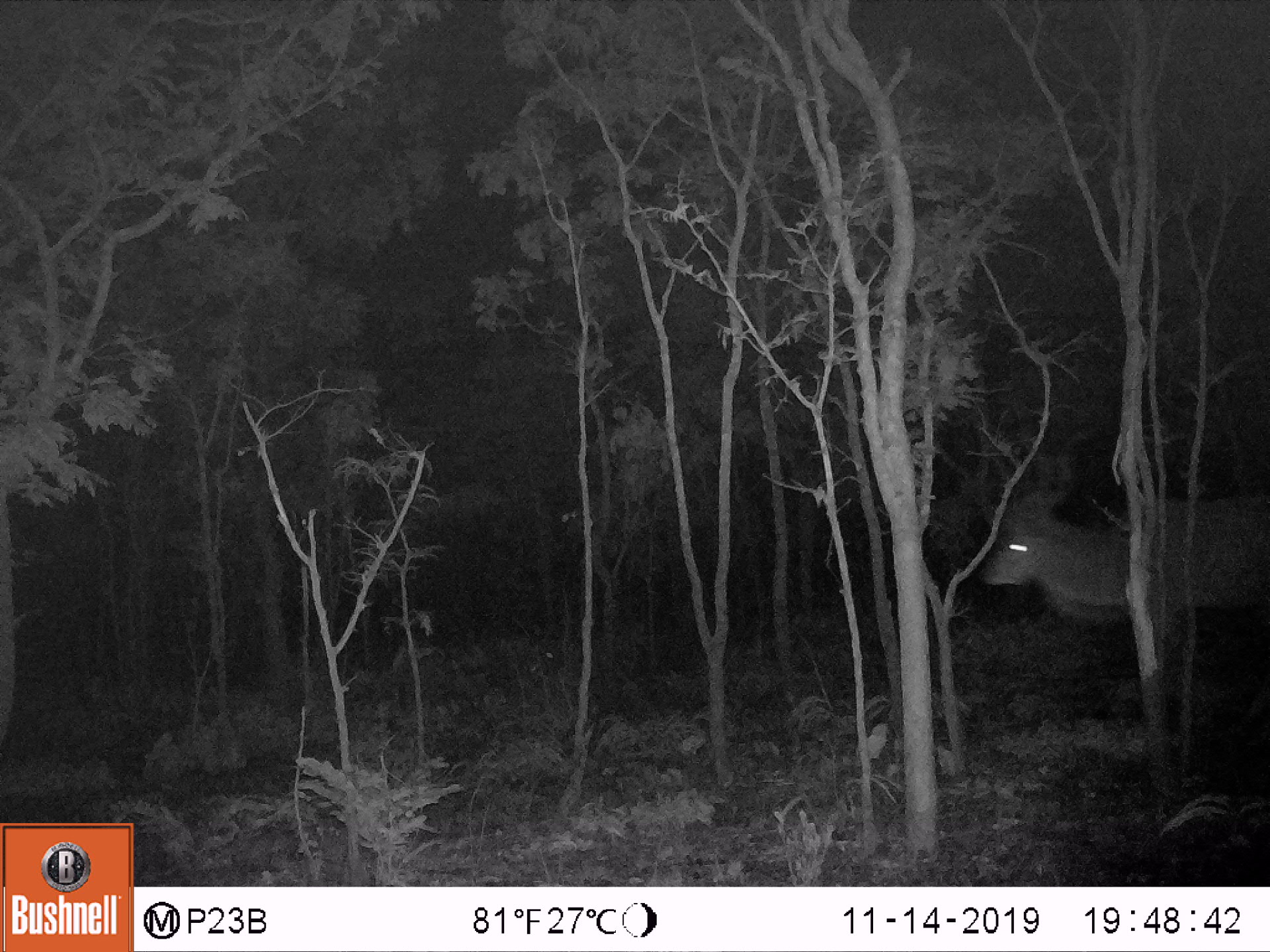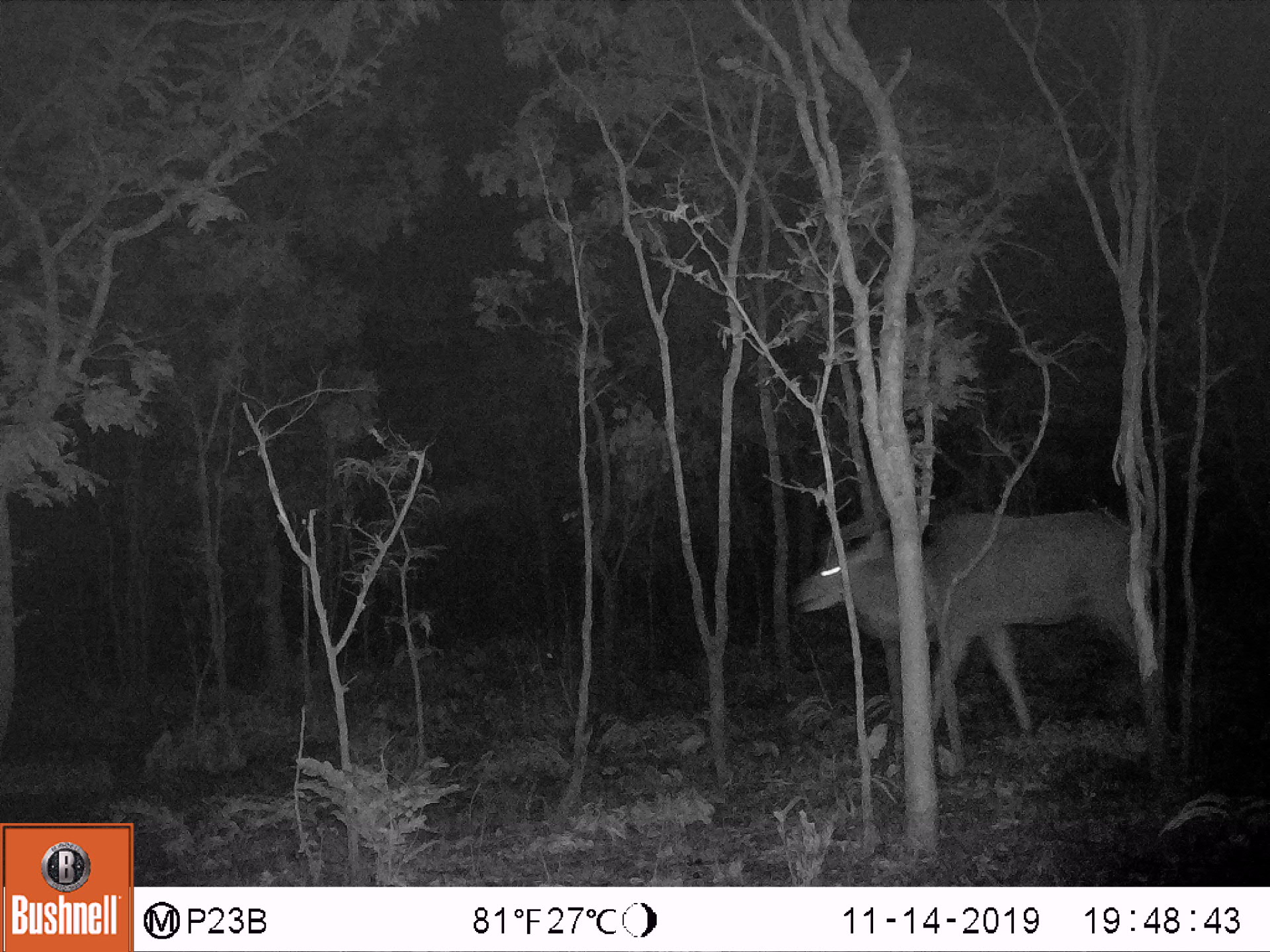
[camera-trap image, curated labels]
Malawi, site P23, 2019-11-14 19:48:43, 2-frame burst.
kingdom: Animalia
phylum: Chordata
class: Mammalia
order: Artiodactyla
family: Bovidae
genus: Tragelaphus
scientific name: Tragelaphus strepsiceros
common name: greater kudu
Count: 1.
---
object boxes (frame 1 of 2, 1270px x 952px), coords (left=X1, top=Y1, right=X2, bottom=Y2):
greater kudu: (left=993, top=427, right=1262, bottom=649)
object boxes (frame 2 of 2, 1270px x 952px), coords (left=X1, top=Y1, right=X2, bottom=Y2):
greater kudu: (left=779, top=463, right=1192, bottom=741)